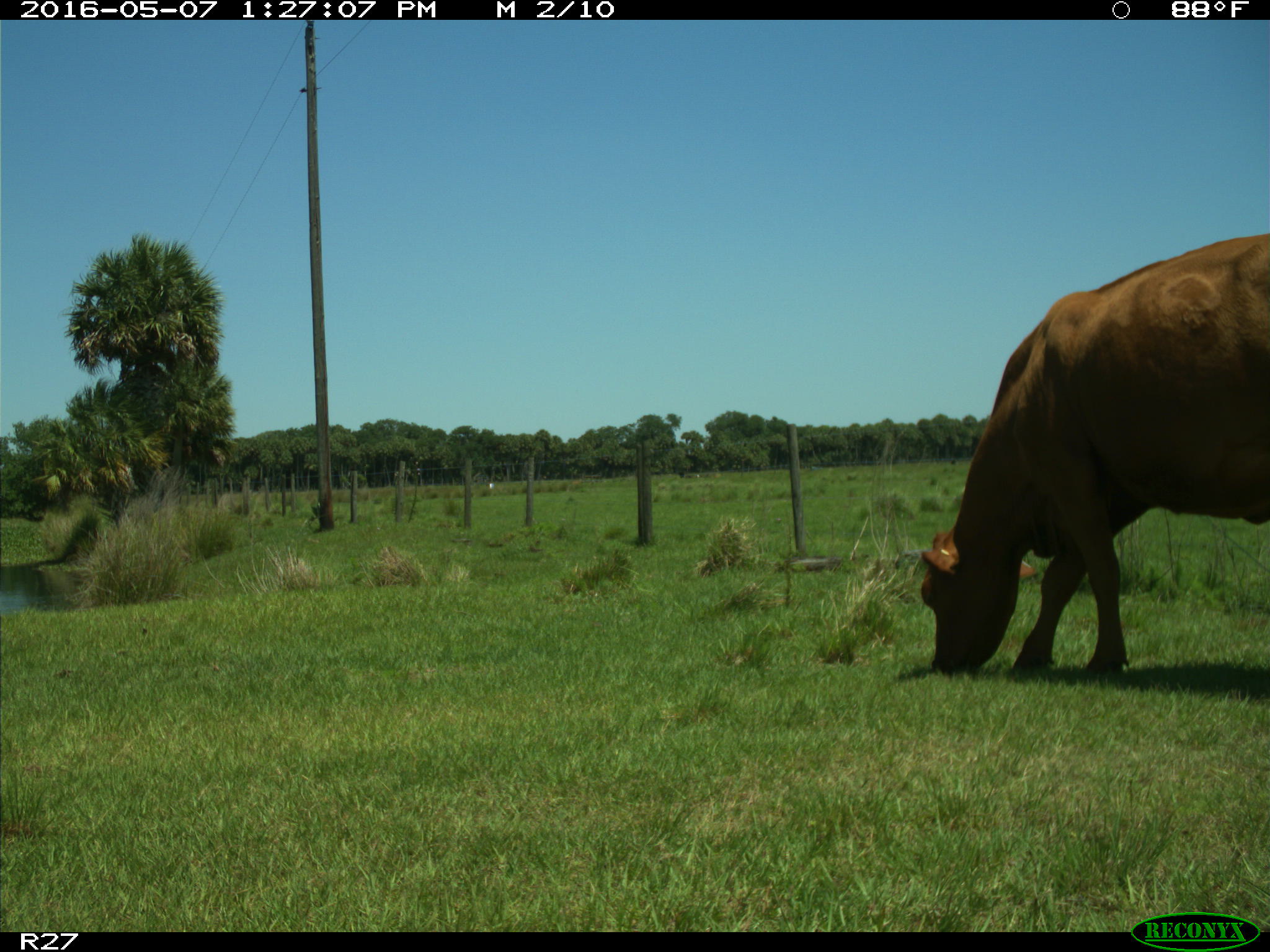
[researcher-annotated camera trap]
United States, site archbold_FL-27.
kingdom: Animalia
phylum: Chordata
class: Mammalia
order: Artiodactyla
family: Bovidae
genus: Bos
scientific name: Bos taurus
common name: domestic cow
Bos taurus (domestic cow).